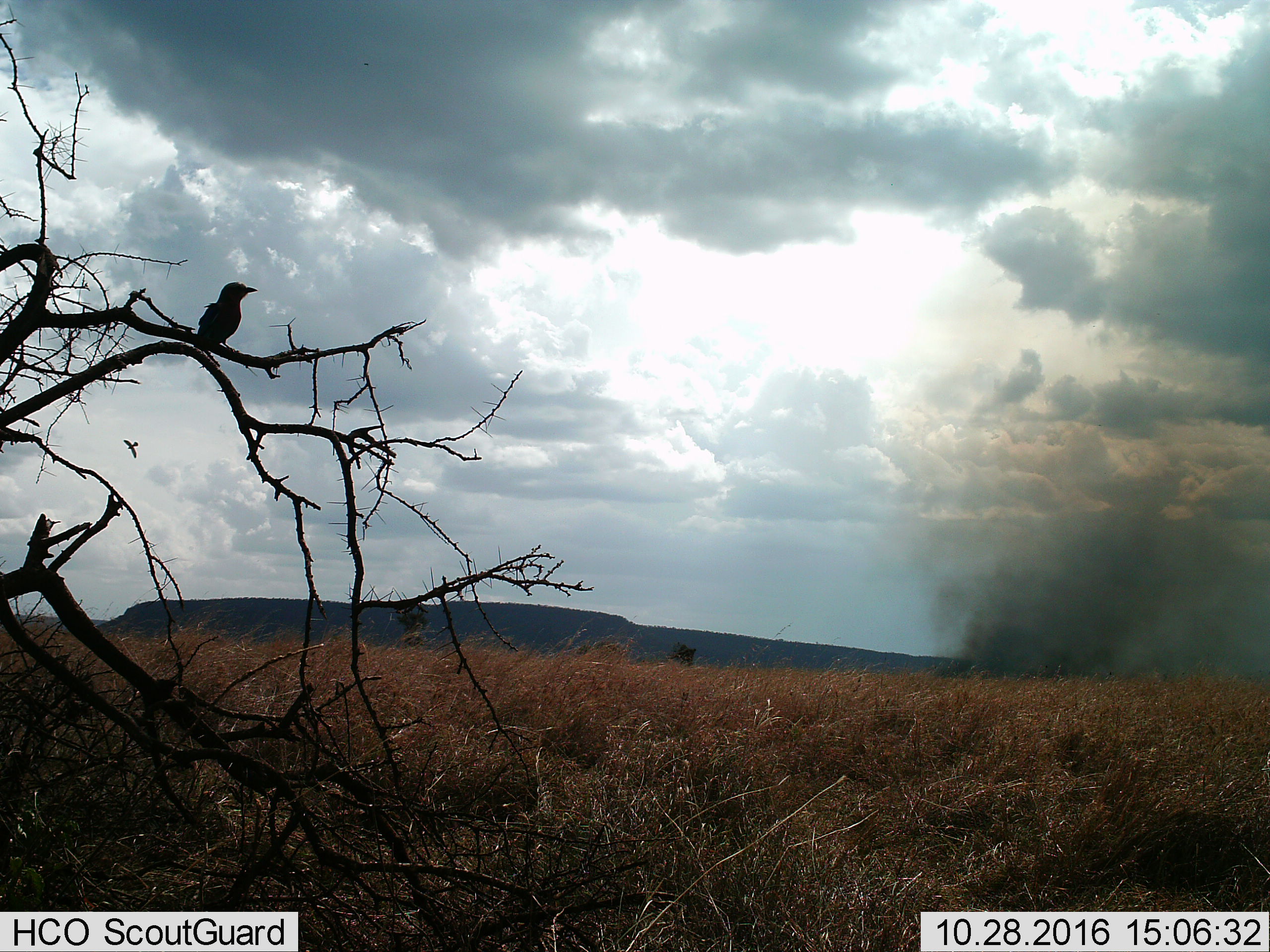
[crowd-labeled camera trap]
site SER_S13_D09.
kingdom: Animalia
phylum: Chordata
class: Aves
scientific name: Aves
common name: bird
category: birdother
Birdother (bird) (Aves), count 1. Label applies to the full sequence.